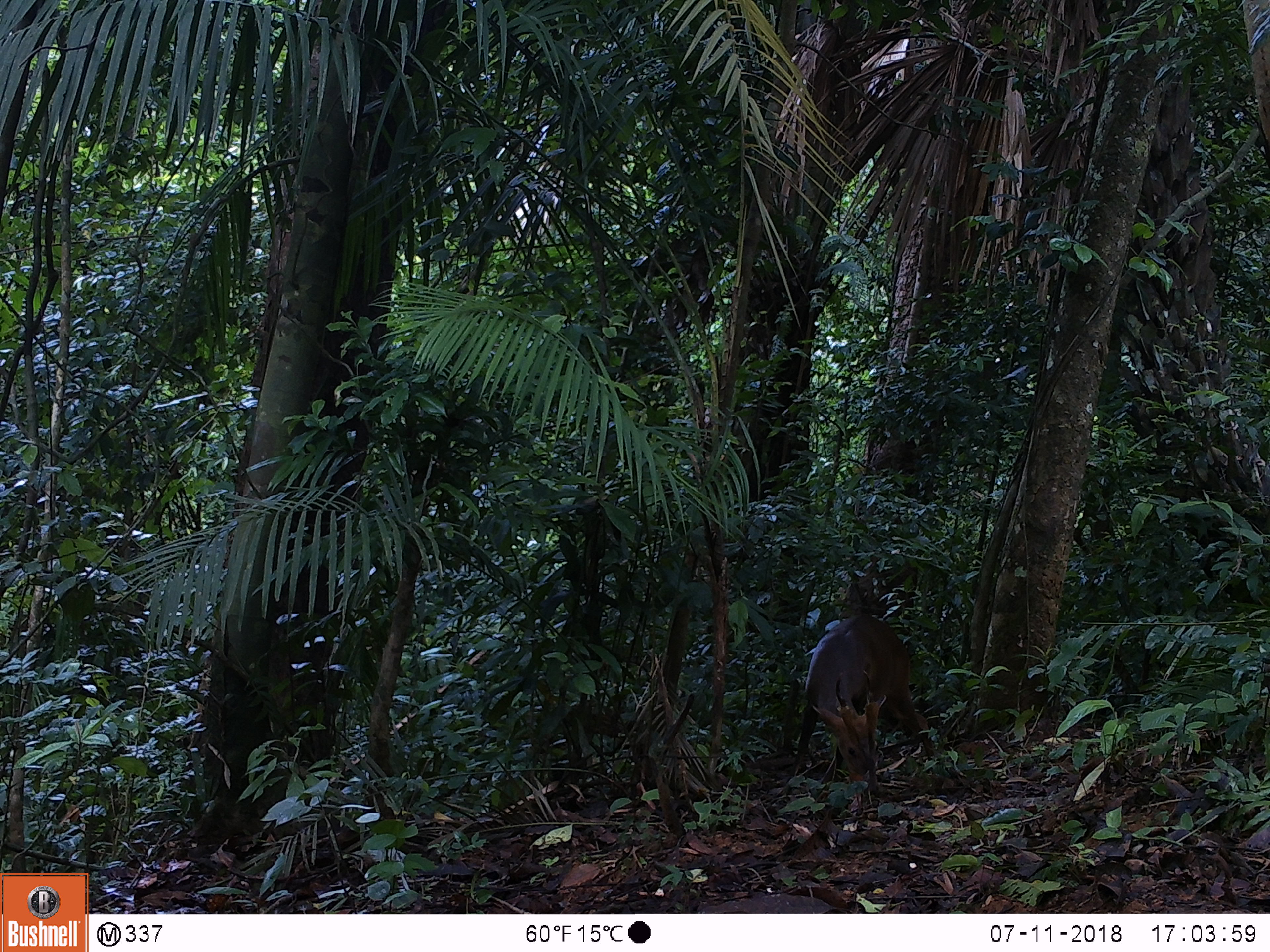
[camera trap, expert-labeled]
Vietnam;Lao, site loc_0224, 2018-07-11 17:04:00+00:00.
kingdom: Animalia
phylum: Chordata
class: Mammalia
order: Artiodactyla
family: Cervidae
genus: Muntiacus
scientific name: Muntiacus vuquangensis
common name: large-antlered muntjac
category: large antlered muntjac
Large antlered muntjac (large-antlered muntjac) (Muntiacus vuquangensis). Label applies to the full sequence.